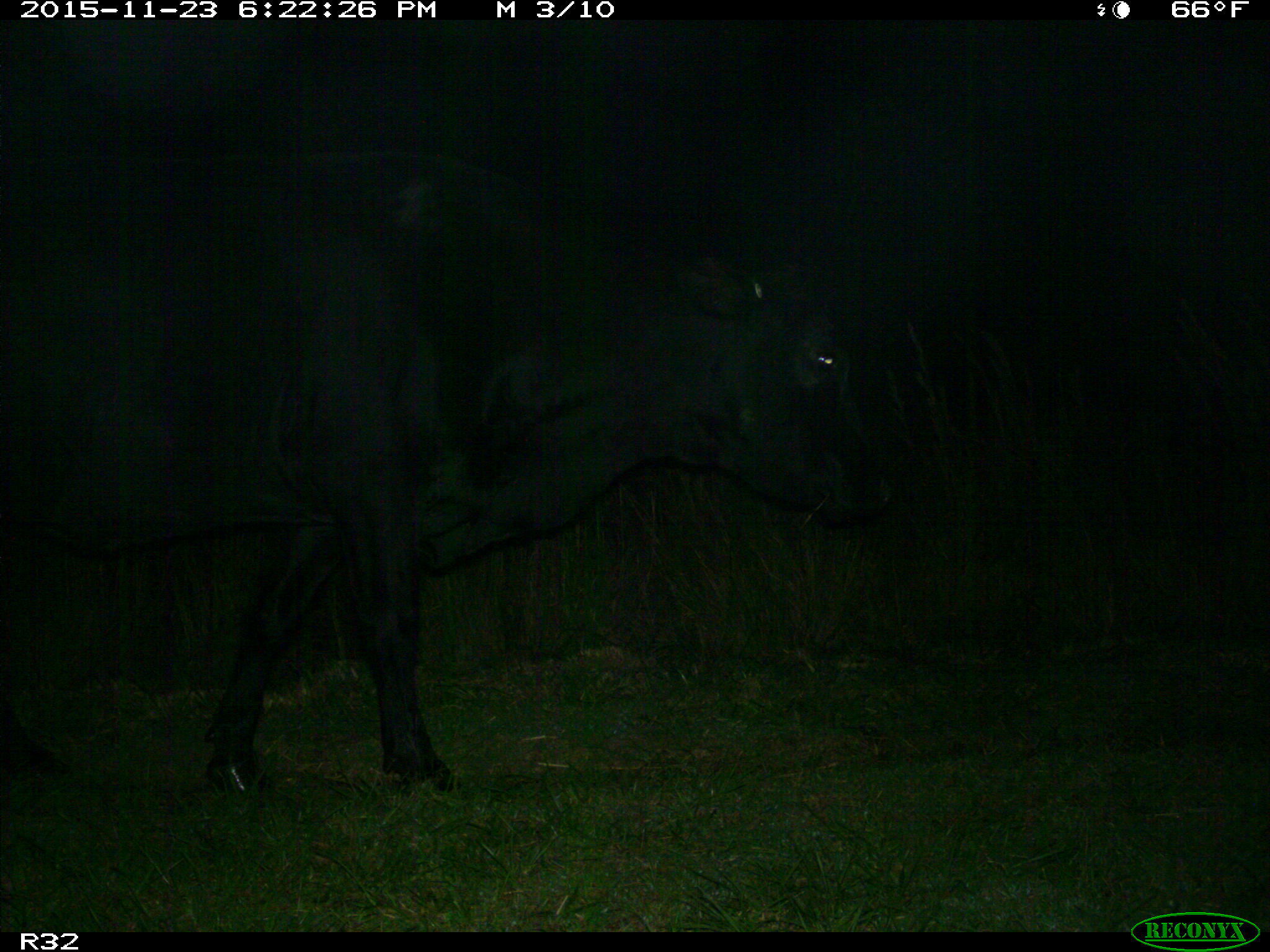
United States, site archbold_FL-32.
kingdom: Animalia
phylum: Chordata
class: Mammalia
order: Artiodactyla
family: Bovidae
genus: Bos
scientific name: Bos taurus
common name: domestic cow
Bos taurus (domestic cow).